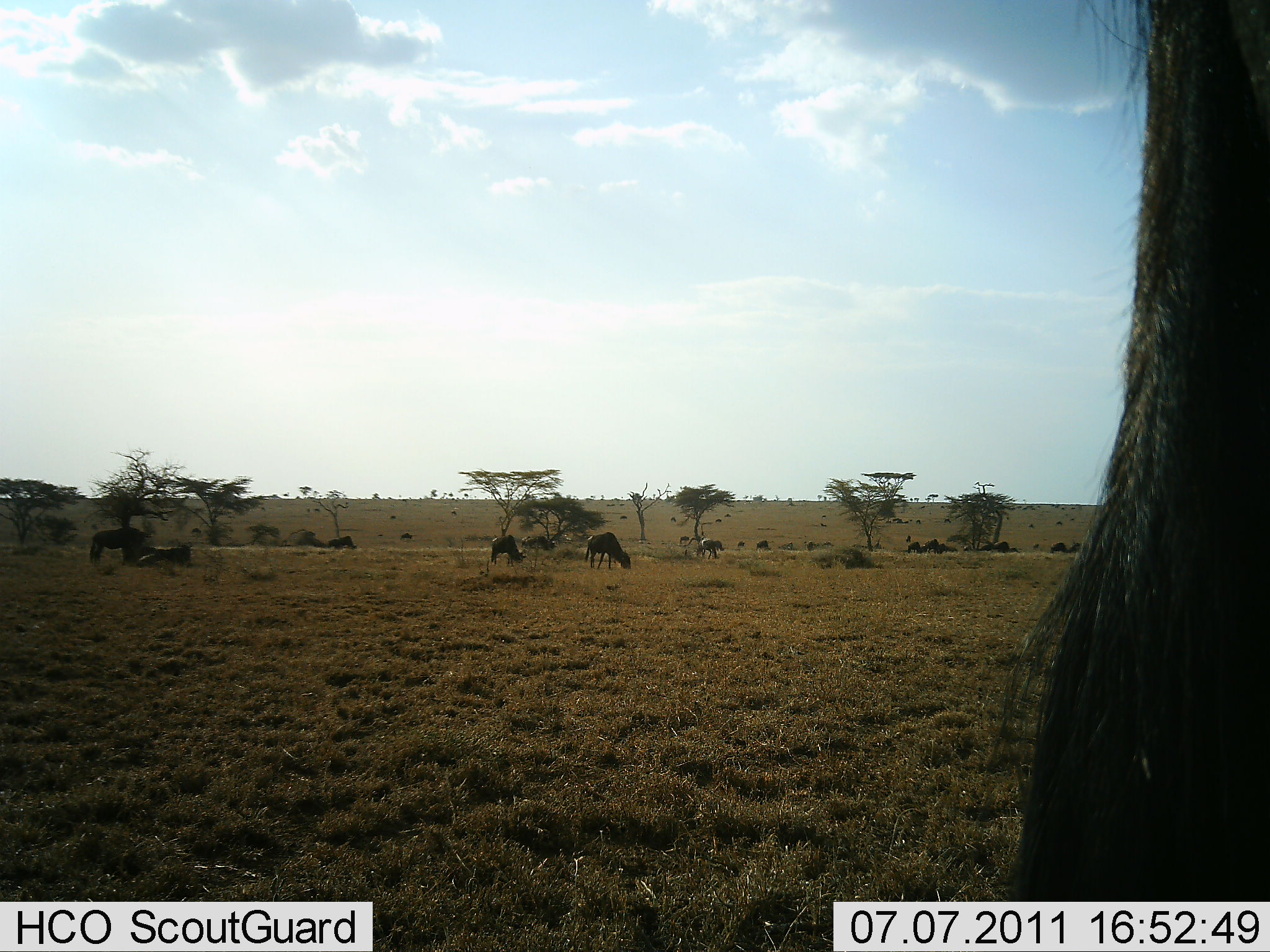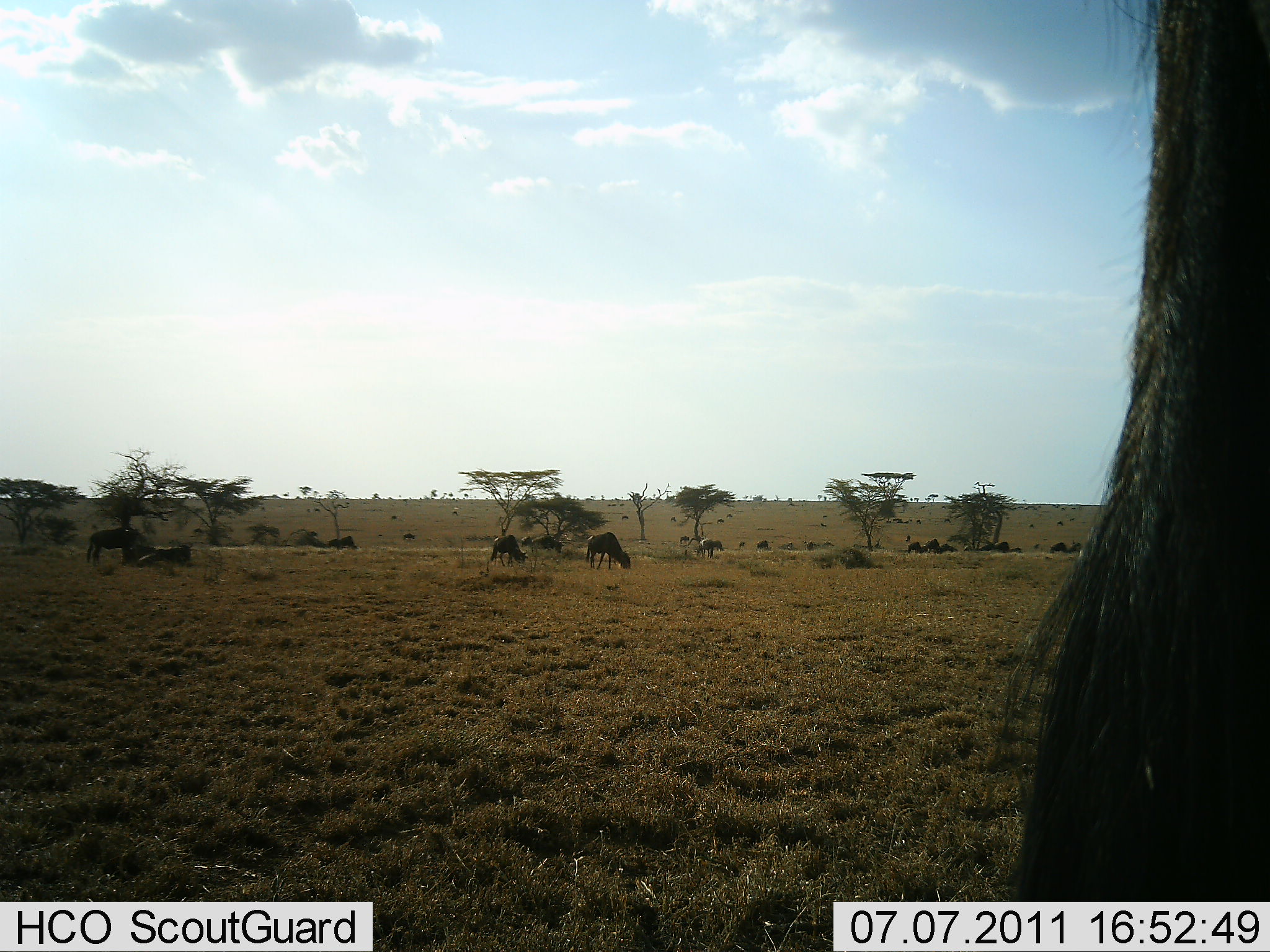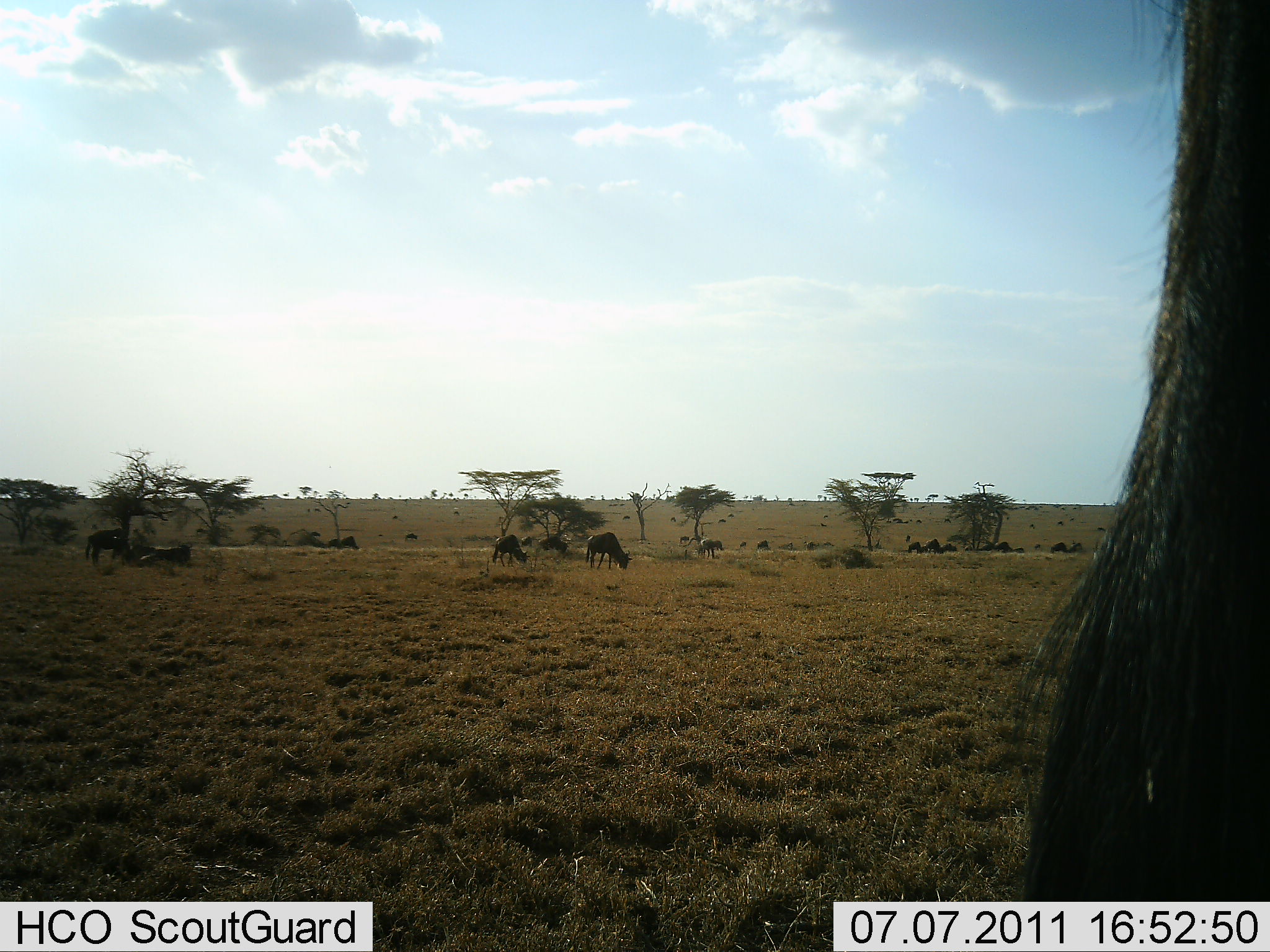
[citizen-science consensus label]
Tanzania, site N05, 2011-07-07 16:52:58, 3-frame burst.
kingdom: Animalia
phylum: Chordata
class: Mammalia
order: Artiodactyla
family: Bovidae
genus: Connochaetes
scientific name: Connochaetes taurinus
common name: blue wildebeest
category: wildebeest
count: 11-50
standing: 60%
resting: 0%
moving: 30%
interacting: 0%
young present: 0%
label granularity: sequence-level